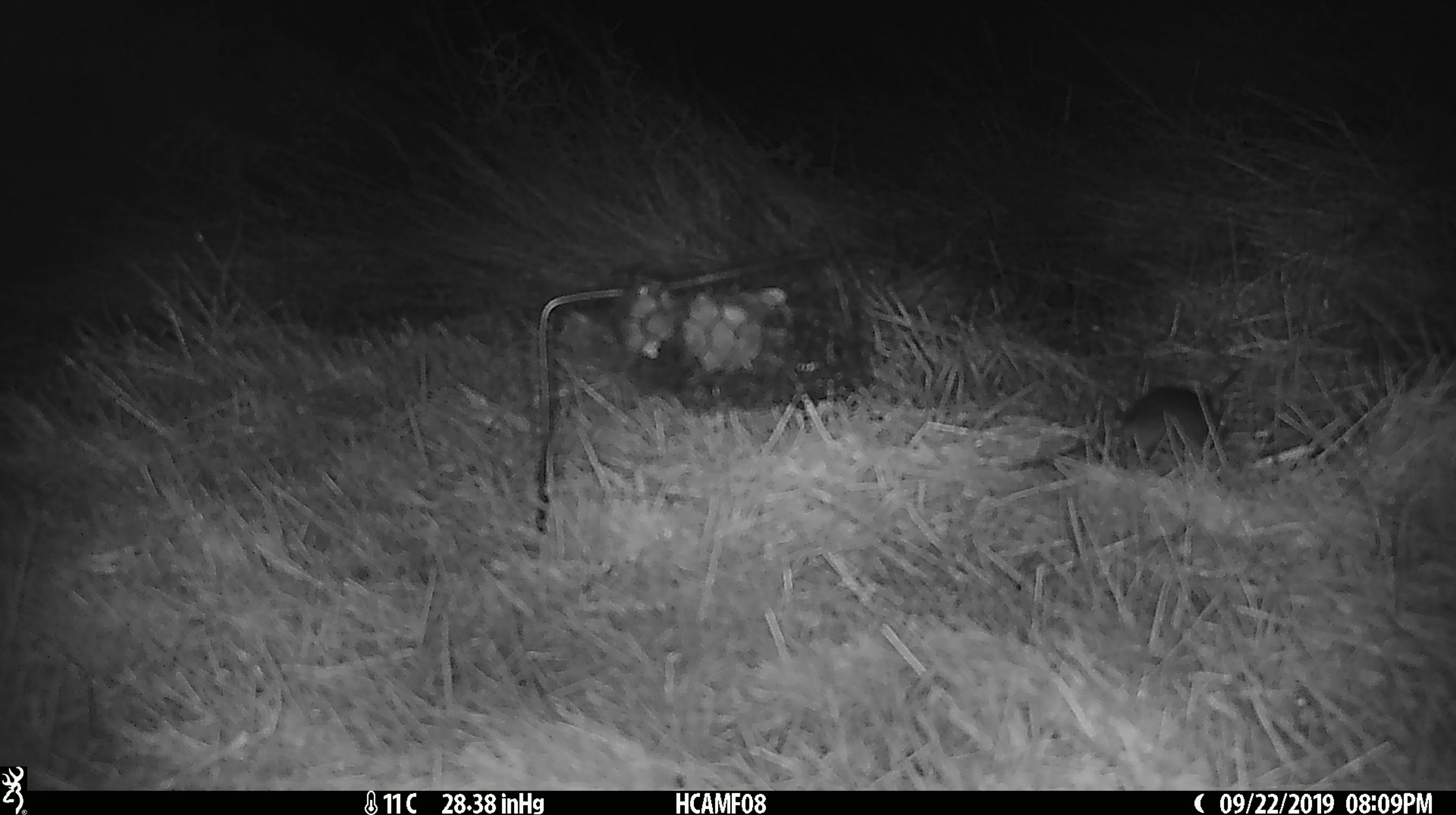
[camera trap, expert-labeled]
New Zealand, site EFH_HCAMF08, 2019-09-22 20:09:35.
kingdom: Animalia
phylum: Chordata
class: Mammalia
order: Rodentia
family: Muridae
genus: Mus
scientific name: Mus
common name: mouse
Mouse (Mus).